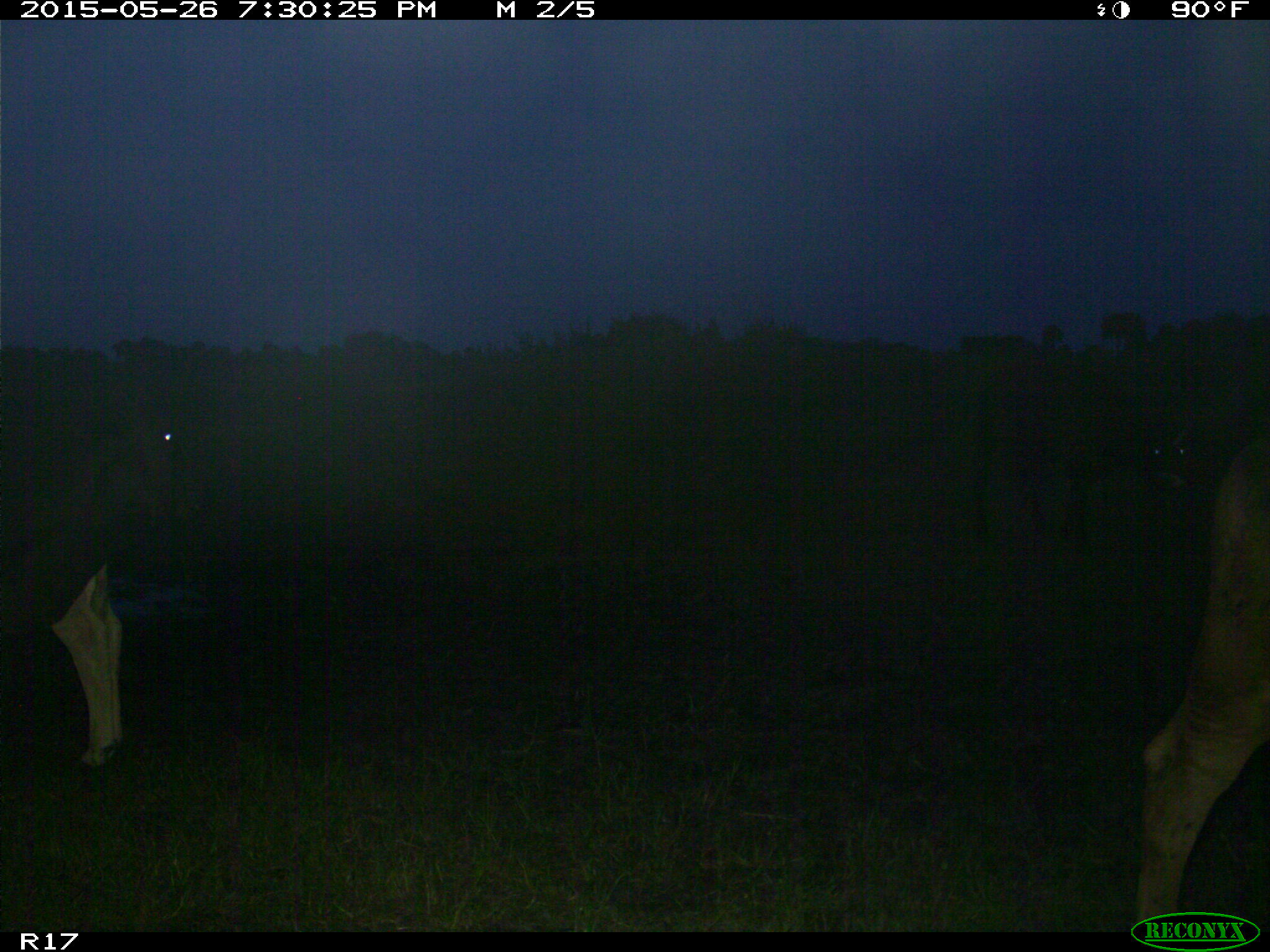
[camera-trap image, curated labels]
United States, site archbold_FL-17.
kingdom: Animalia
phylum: Chordata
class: Mammalia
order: Artiodactyla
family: Bovidae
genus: Bos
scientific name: Bos taurus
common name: domestic cow